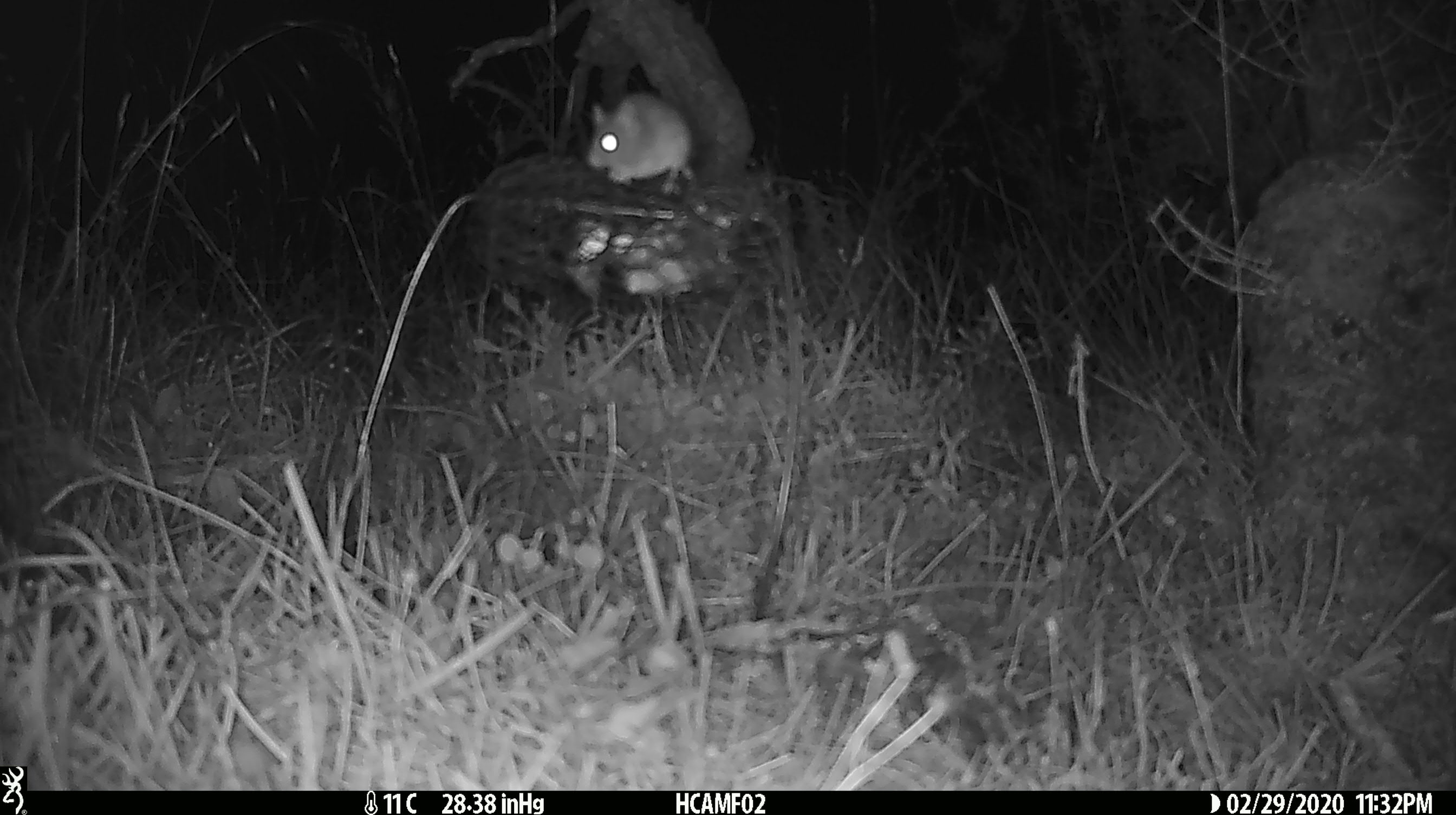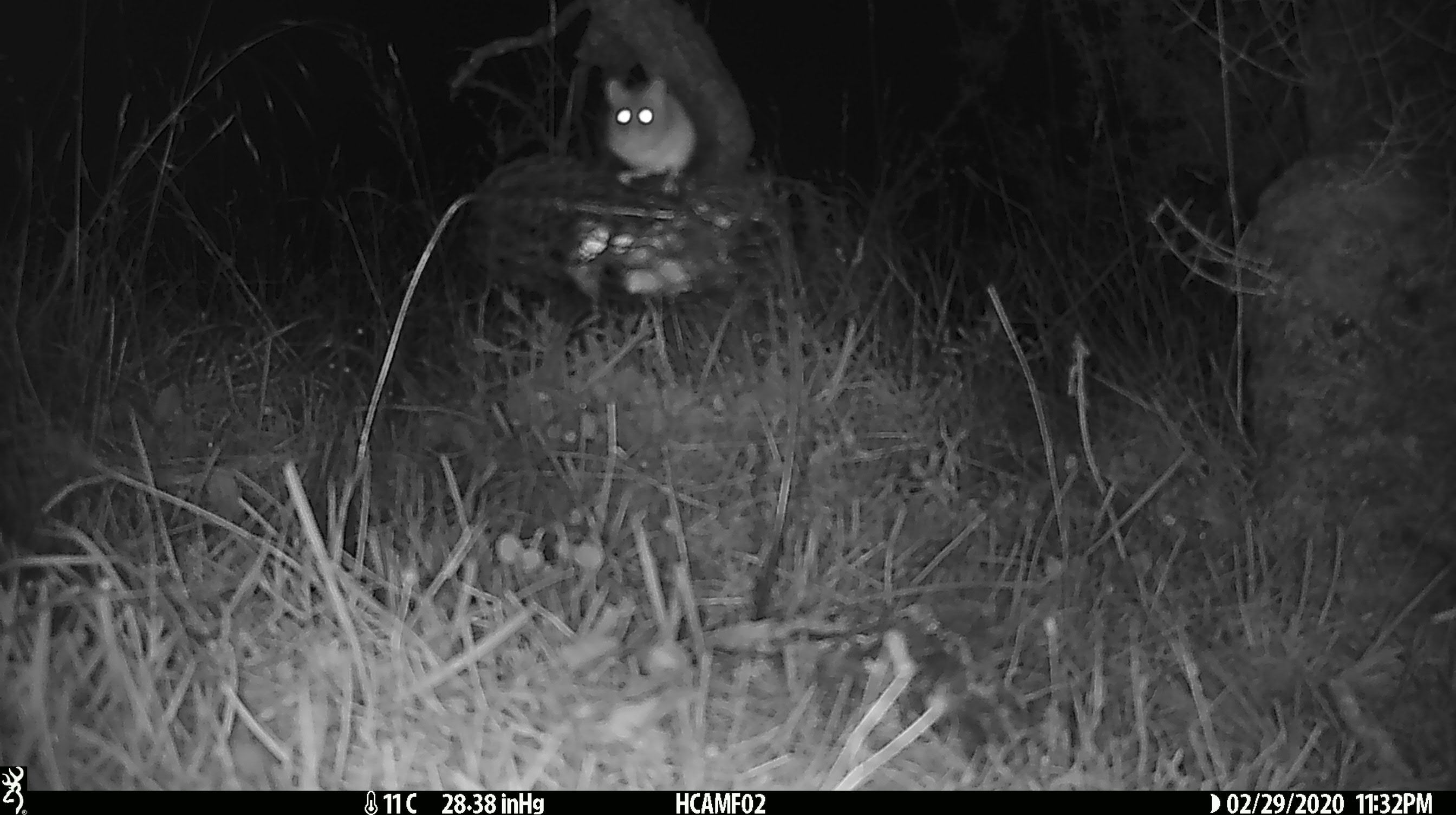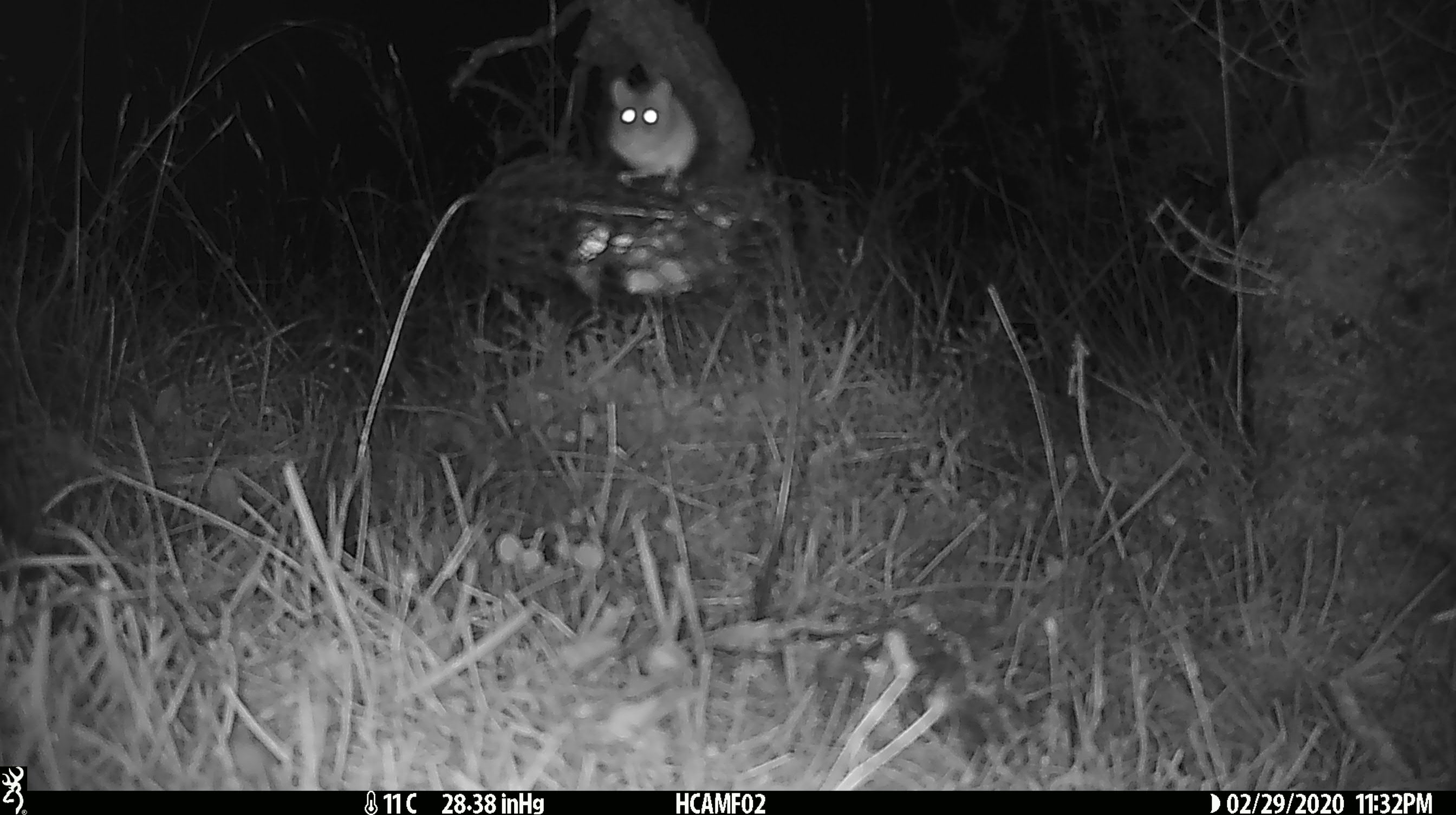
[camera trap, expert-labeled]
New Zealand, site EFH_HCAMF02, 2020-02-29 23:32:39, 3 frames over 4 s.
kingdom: Animalia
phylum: Chordata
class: Mammalia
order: Rodentia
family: Muridae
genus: Mus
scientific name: Mus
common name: mouse